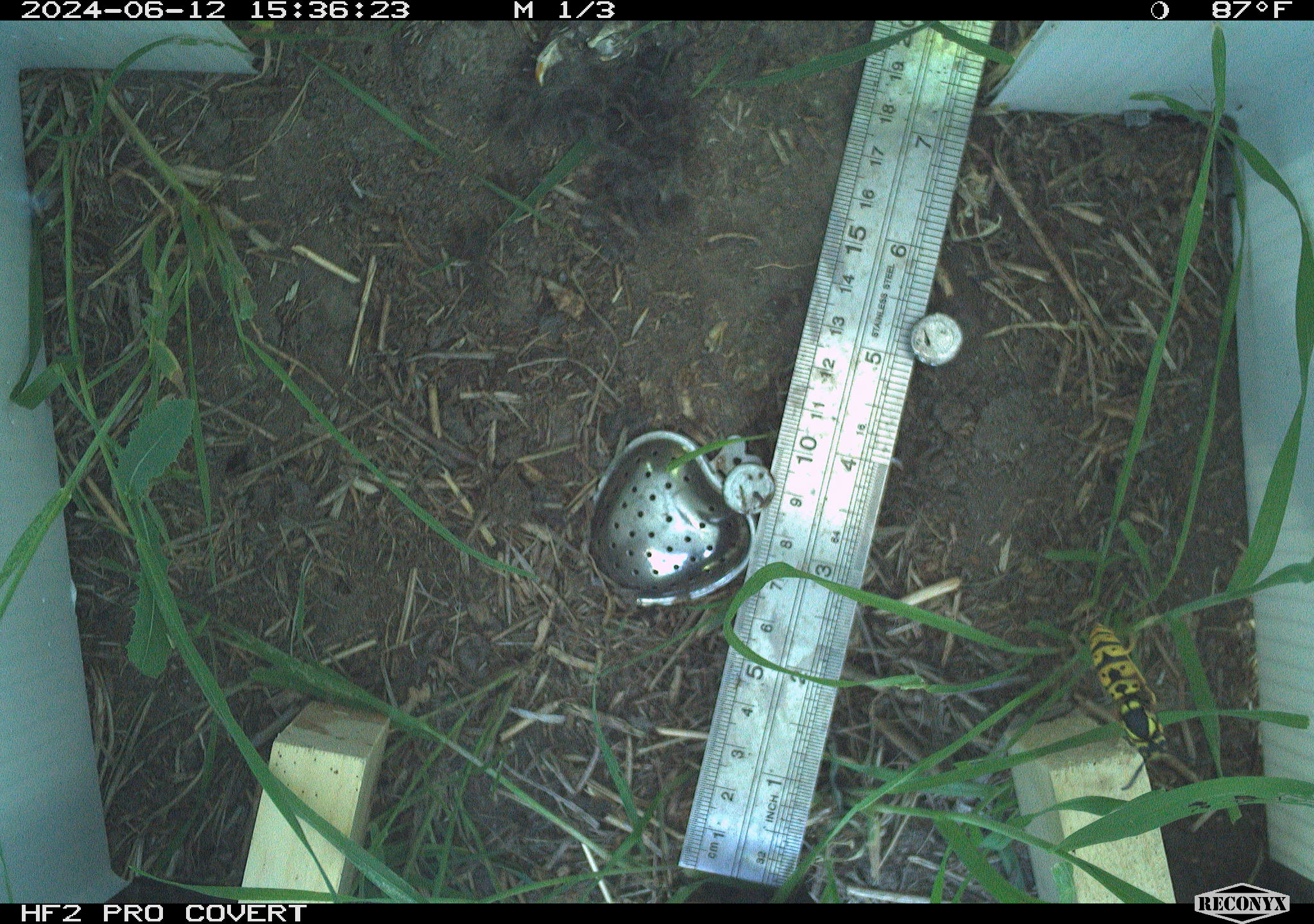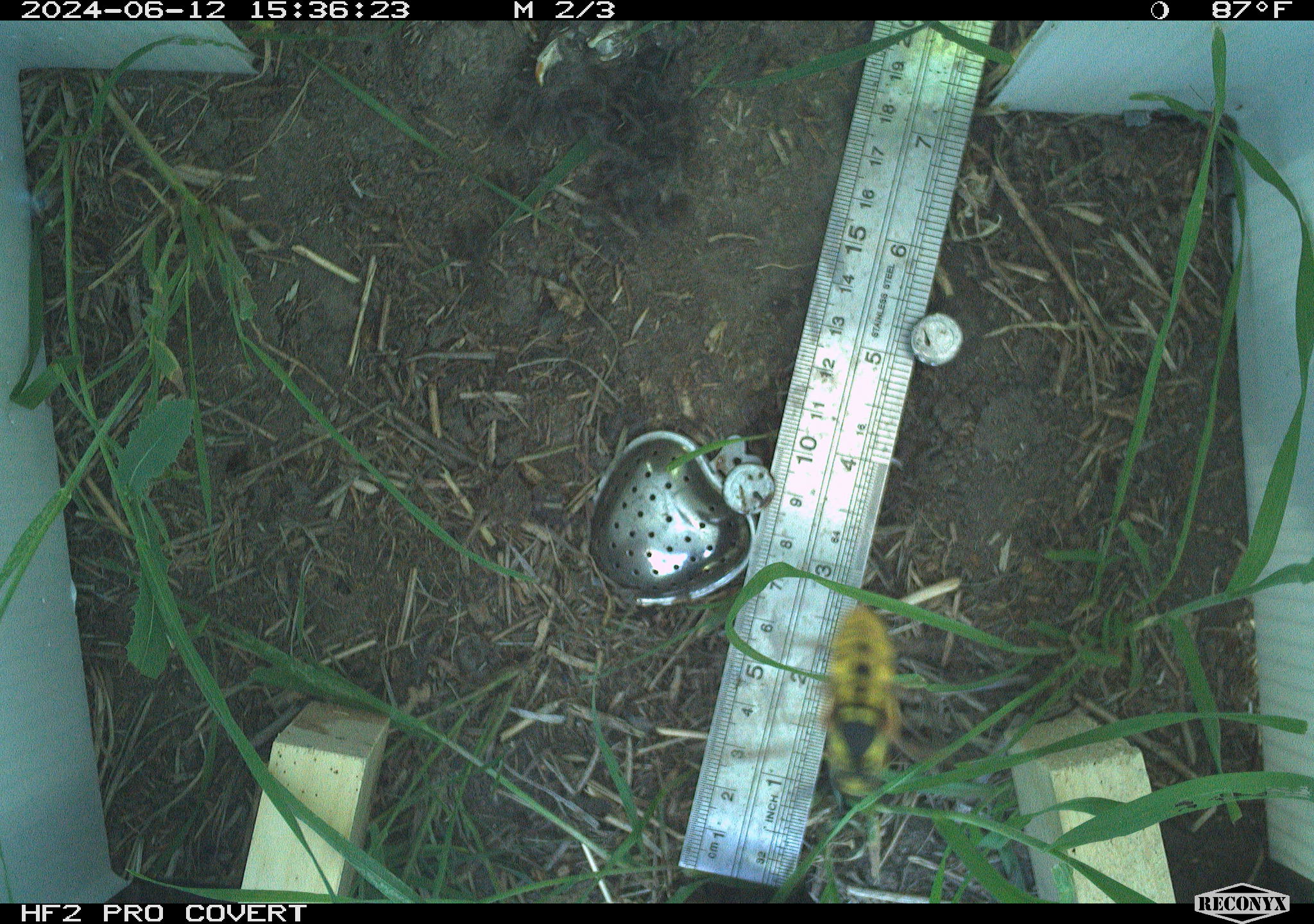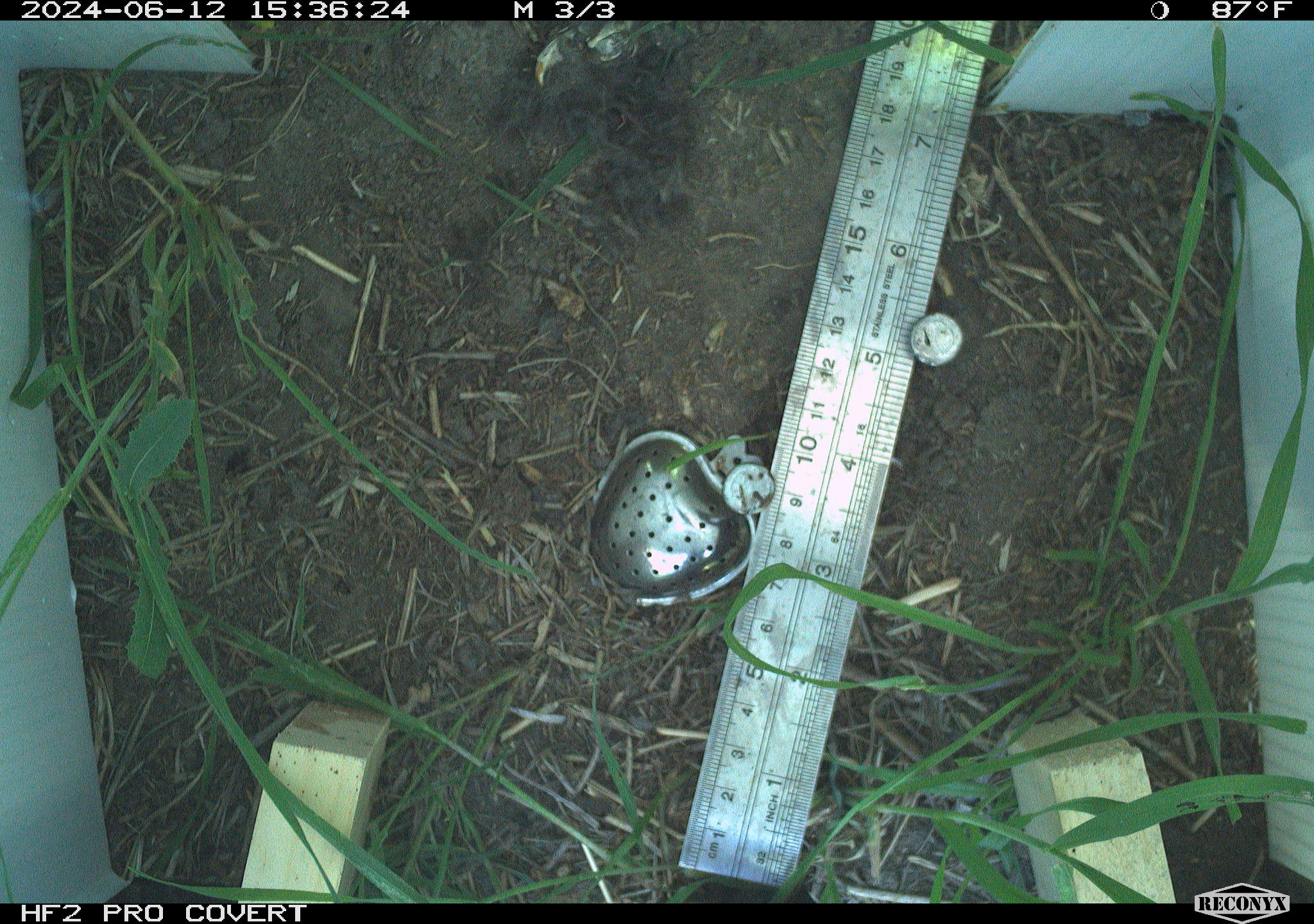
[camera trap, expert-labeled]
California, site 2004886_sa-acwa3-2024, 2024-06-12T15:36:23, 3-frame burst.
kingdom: Animalia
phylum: Arthropoda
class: Insecta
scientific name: Insecta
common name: insect